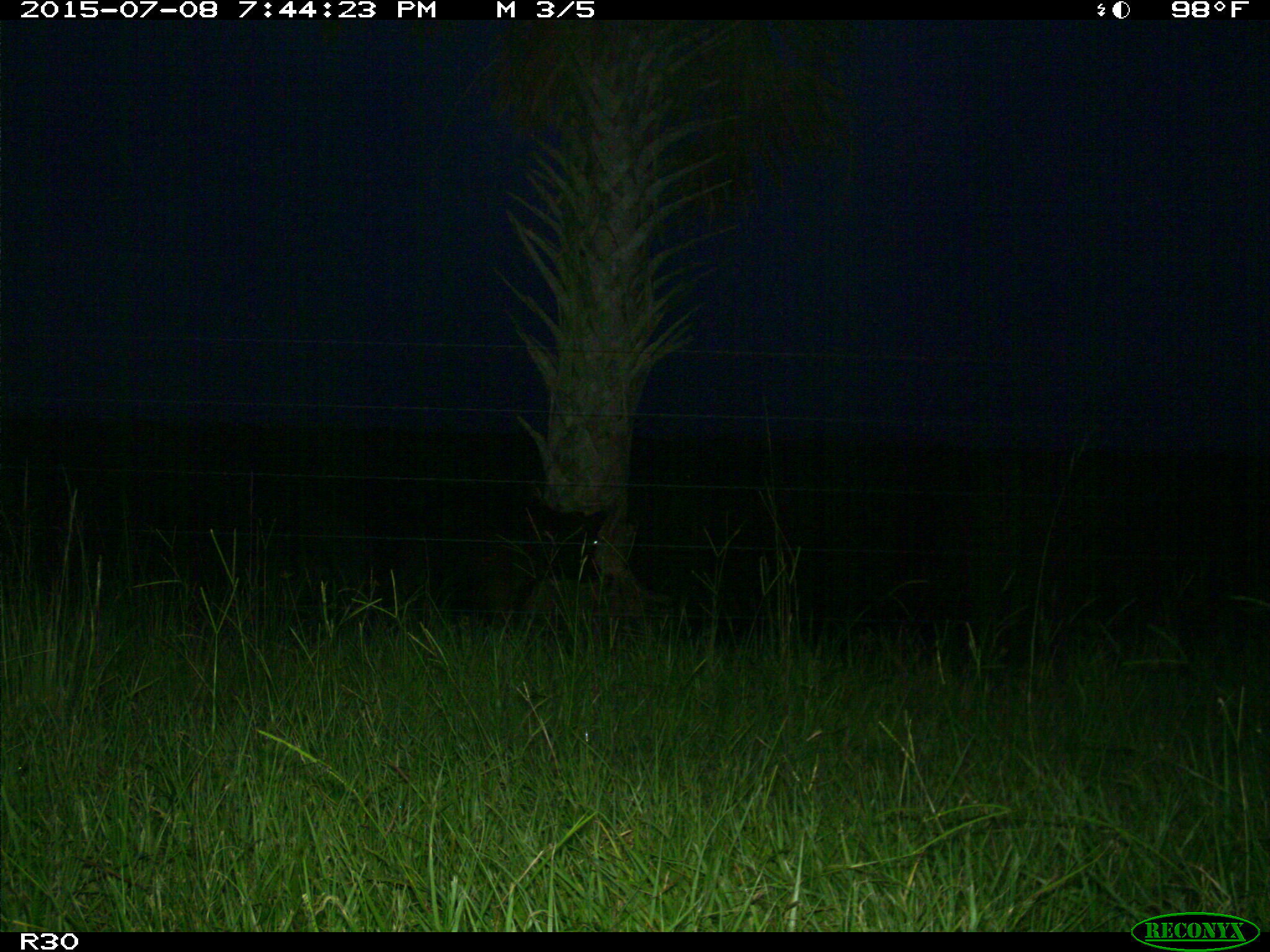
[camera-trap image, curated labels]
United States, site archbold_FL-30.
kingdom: Animalia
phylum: Chordata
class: Mammalia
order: Artiodactyla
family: Bovidae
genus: Bos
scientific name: Bos taurus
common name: domestic cow